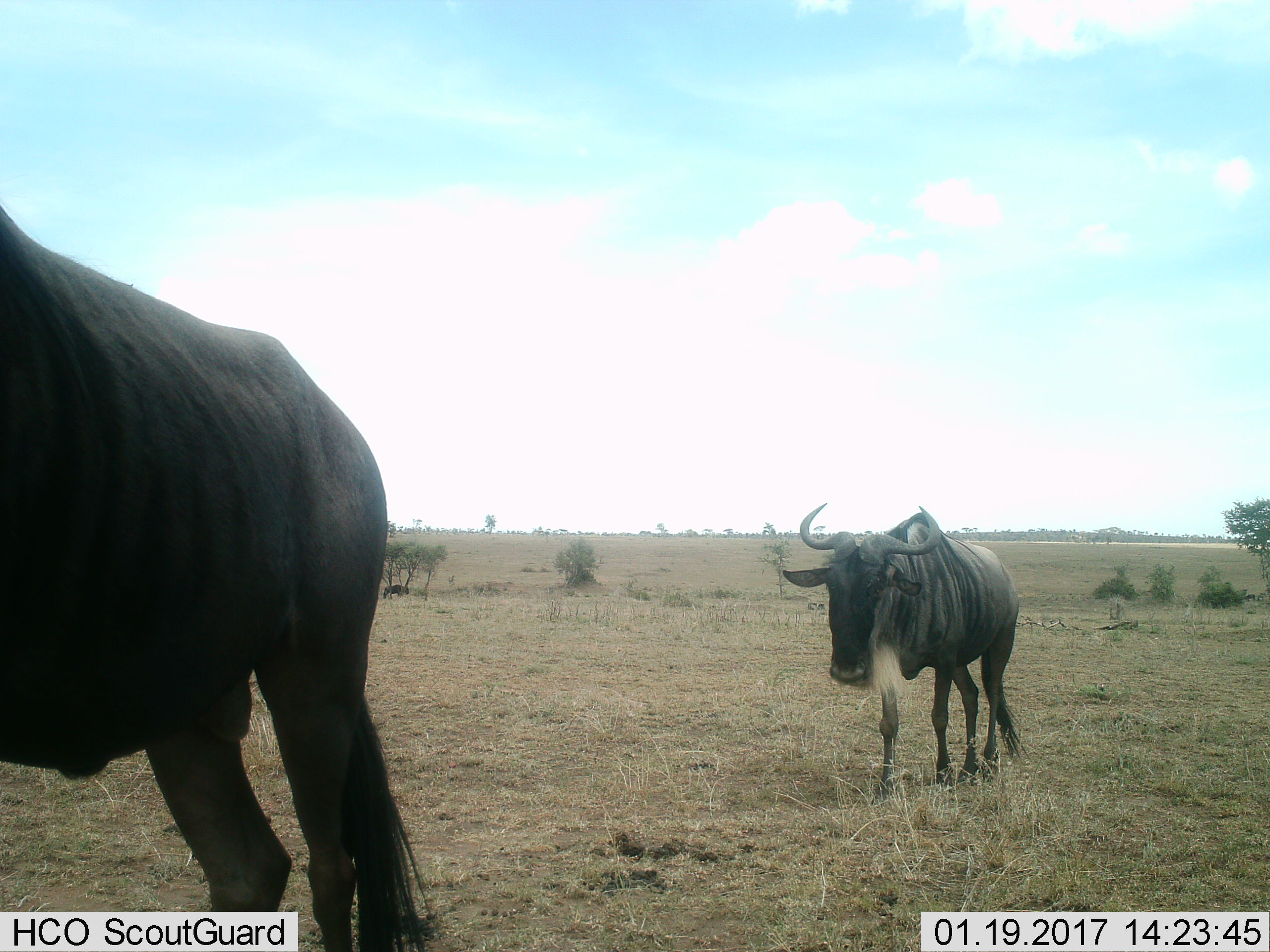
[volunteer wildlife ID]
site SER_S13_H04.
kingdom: Animalia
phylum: Chordata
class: Mammalia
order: Artiodactyla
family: Bovidae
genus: Connochaetes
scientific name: Connochaetes taurinus taurinus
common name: blue wildebeest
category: wildebeestblue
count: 2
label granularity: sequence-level